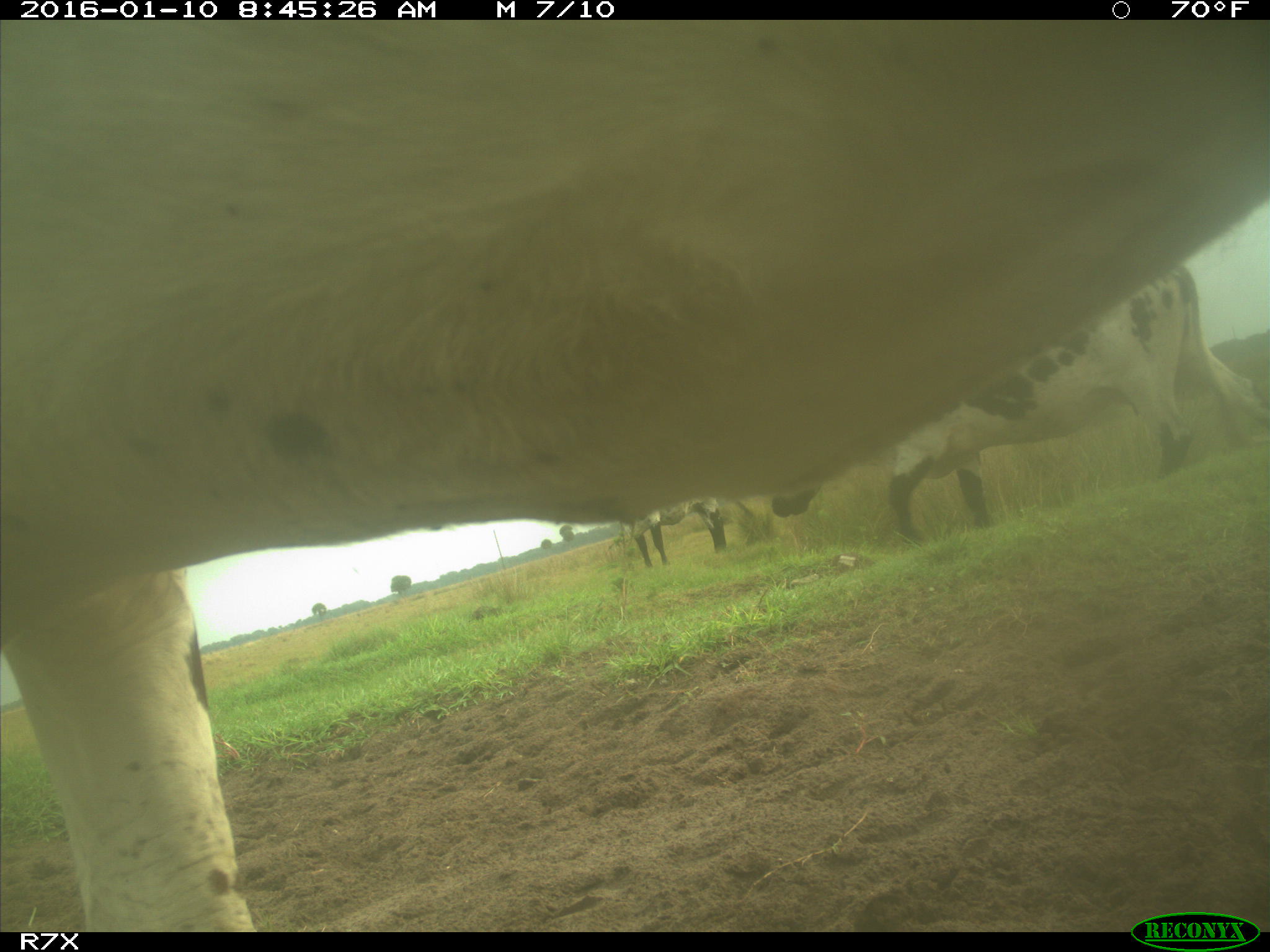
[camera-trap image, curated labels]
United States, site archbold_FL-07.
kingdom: Animalia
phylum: Chordata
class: Mammalia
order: Artiodactyla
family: Bovidae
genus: Bos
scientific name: Bos taurus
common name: domestic cow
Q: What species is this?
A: Bos taurus (domestic cow).